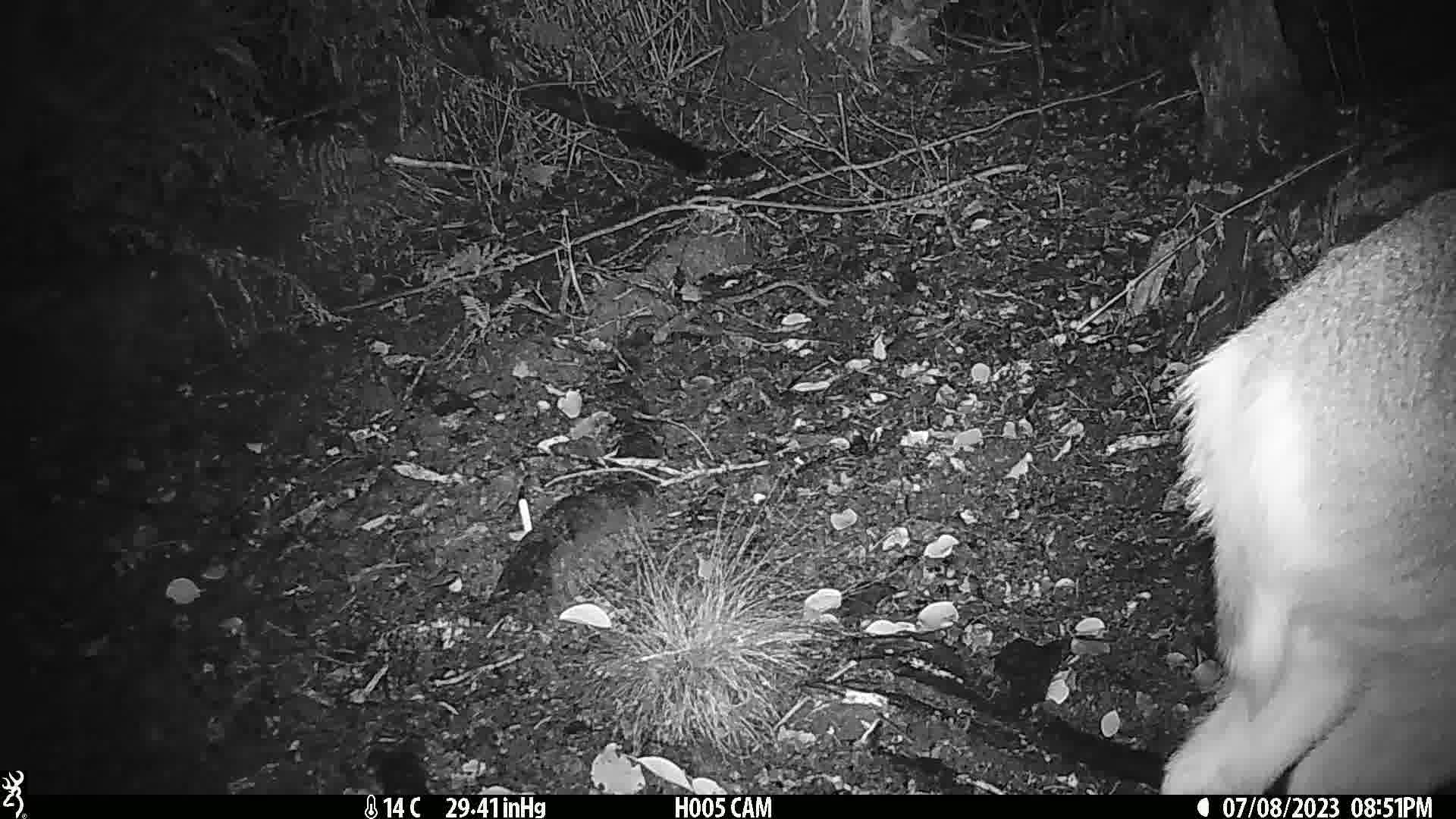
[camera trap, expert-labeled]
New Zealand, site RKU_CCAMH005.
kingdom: Animalia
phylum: Chordata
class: Mammalia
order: Artiodactyla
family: Cervidae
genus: Odocoileus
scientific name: Odocoileus virginianus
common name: white-tailed deer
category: white tailed deer